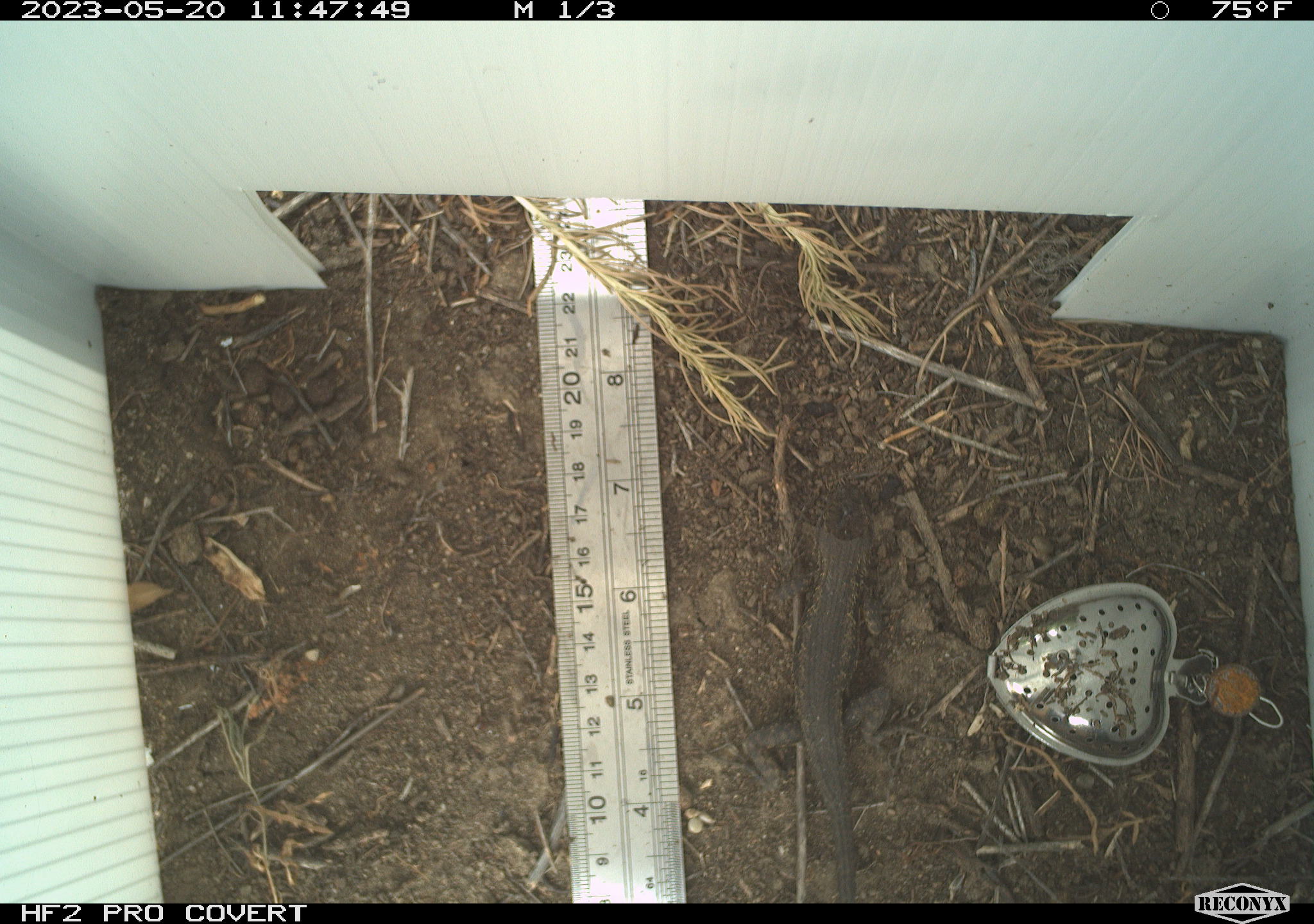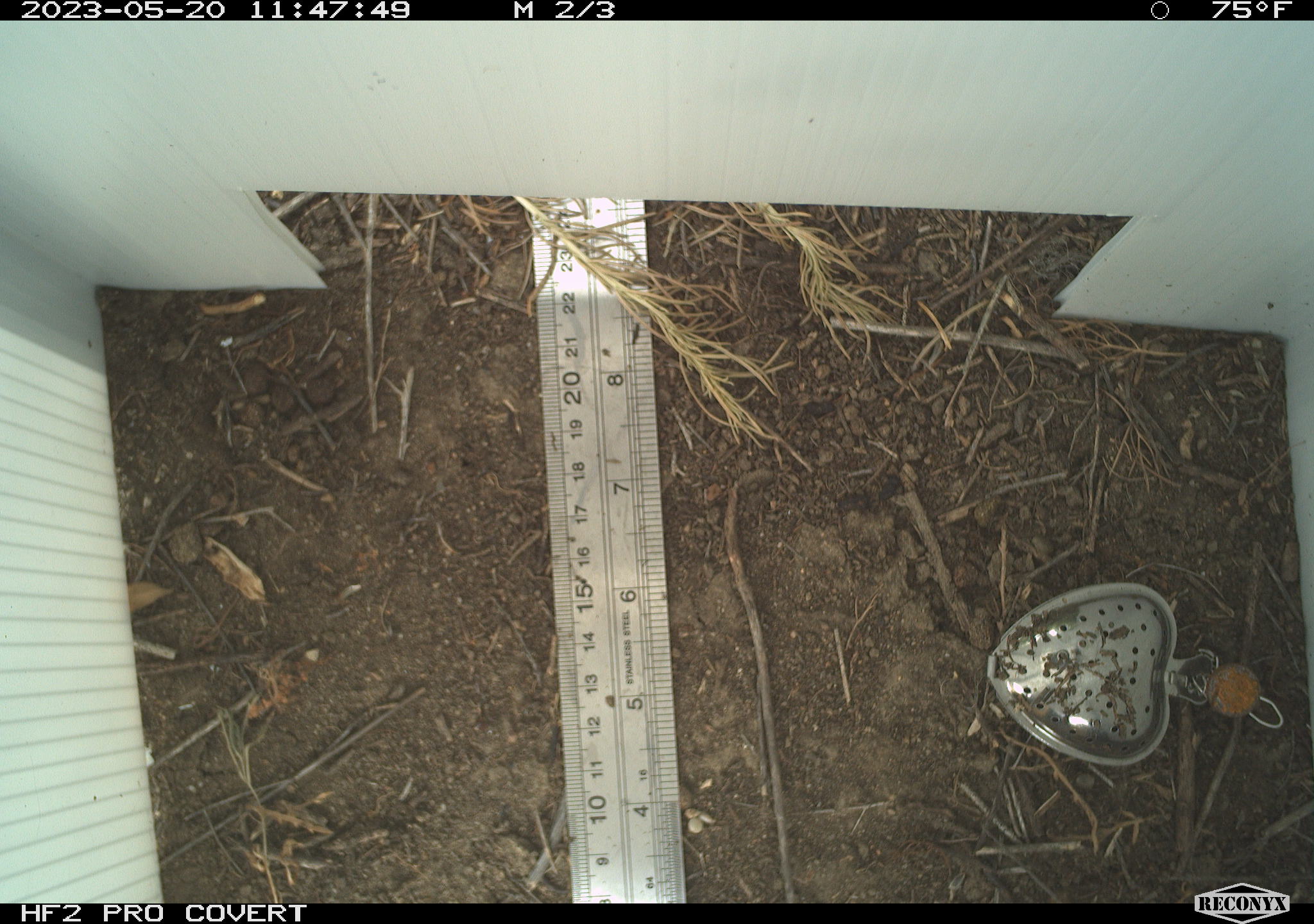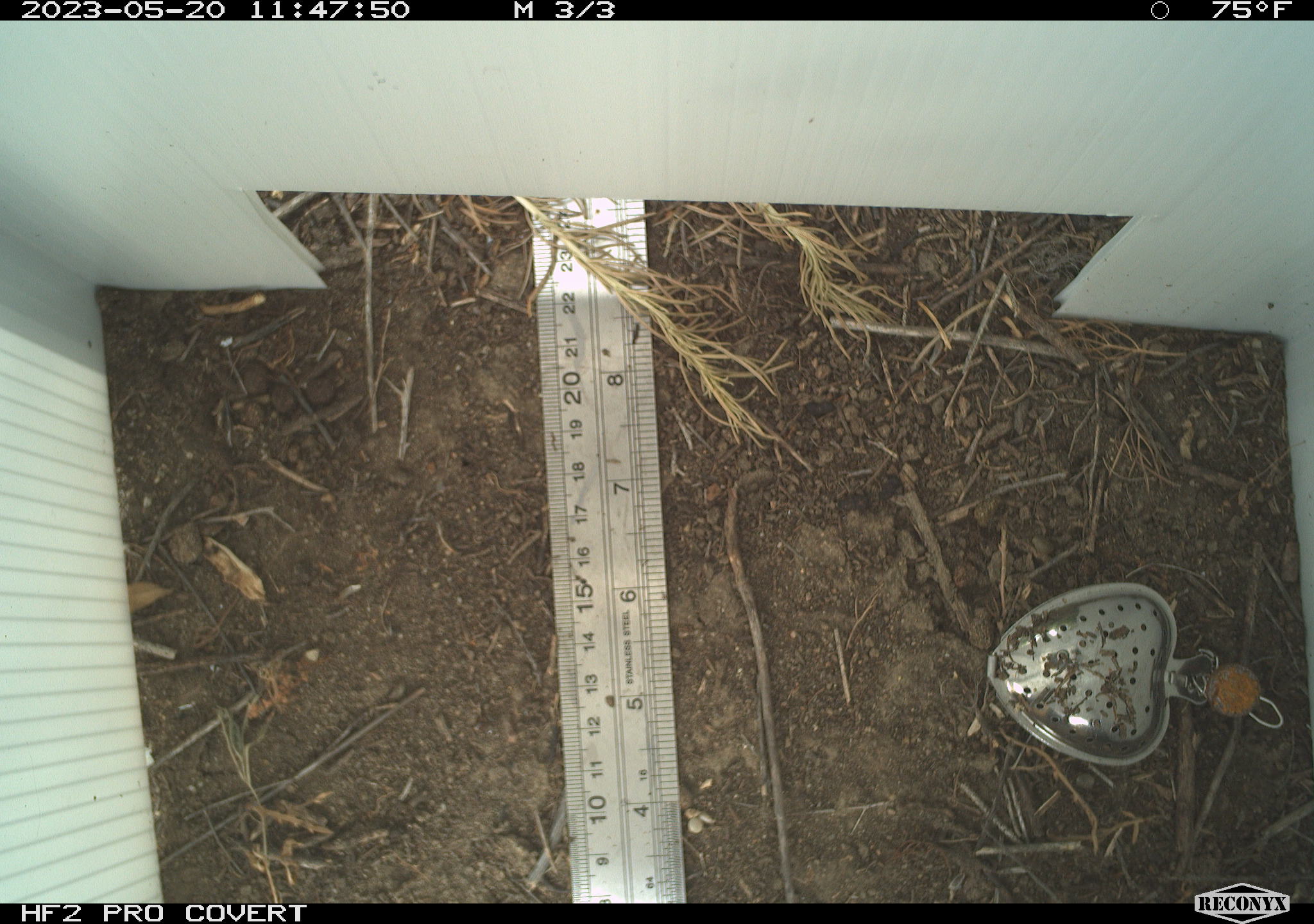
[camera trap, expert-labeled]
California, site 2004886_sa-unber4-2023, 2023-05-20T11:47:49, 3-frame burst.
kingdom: Animalia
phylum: Chordata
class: Reptilia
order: Squamata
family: Phrynosomatidae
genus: Sceloporus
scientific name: Sceloporus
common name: spiny lizards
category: sceloporus species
Sceloporus species (spiny lizards) (Sceloporus).